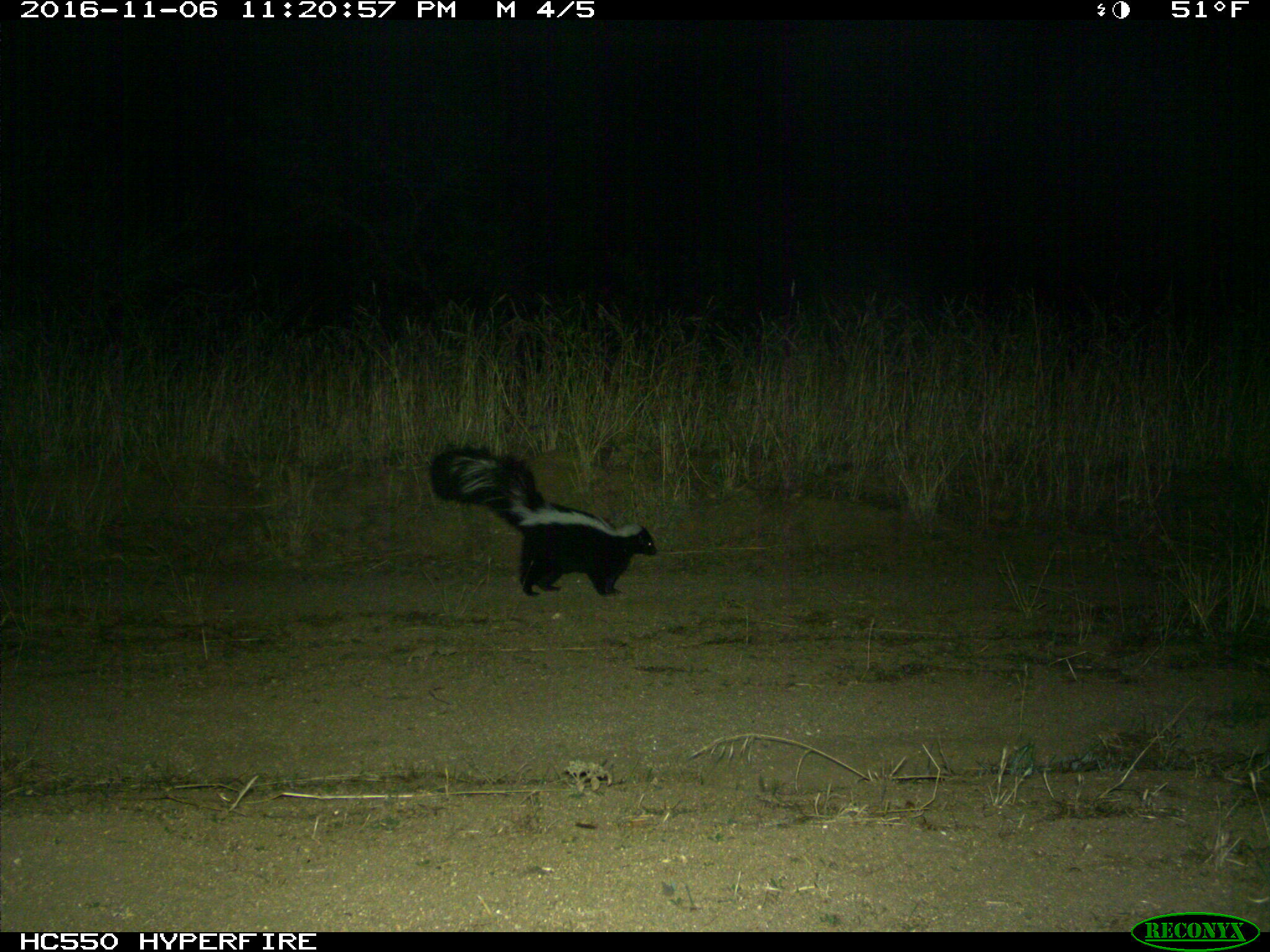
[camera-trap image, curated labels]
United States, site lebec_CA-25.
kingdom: Animalia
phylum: Chordata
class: Mammalia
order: Carnivora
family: Mephitidae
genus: Mephitis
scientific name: Mephitis mephitis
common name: striped skunk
Mephitis mephitis (striped skunk).